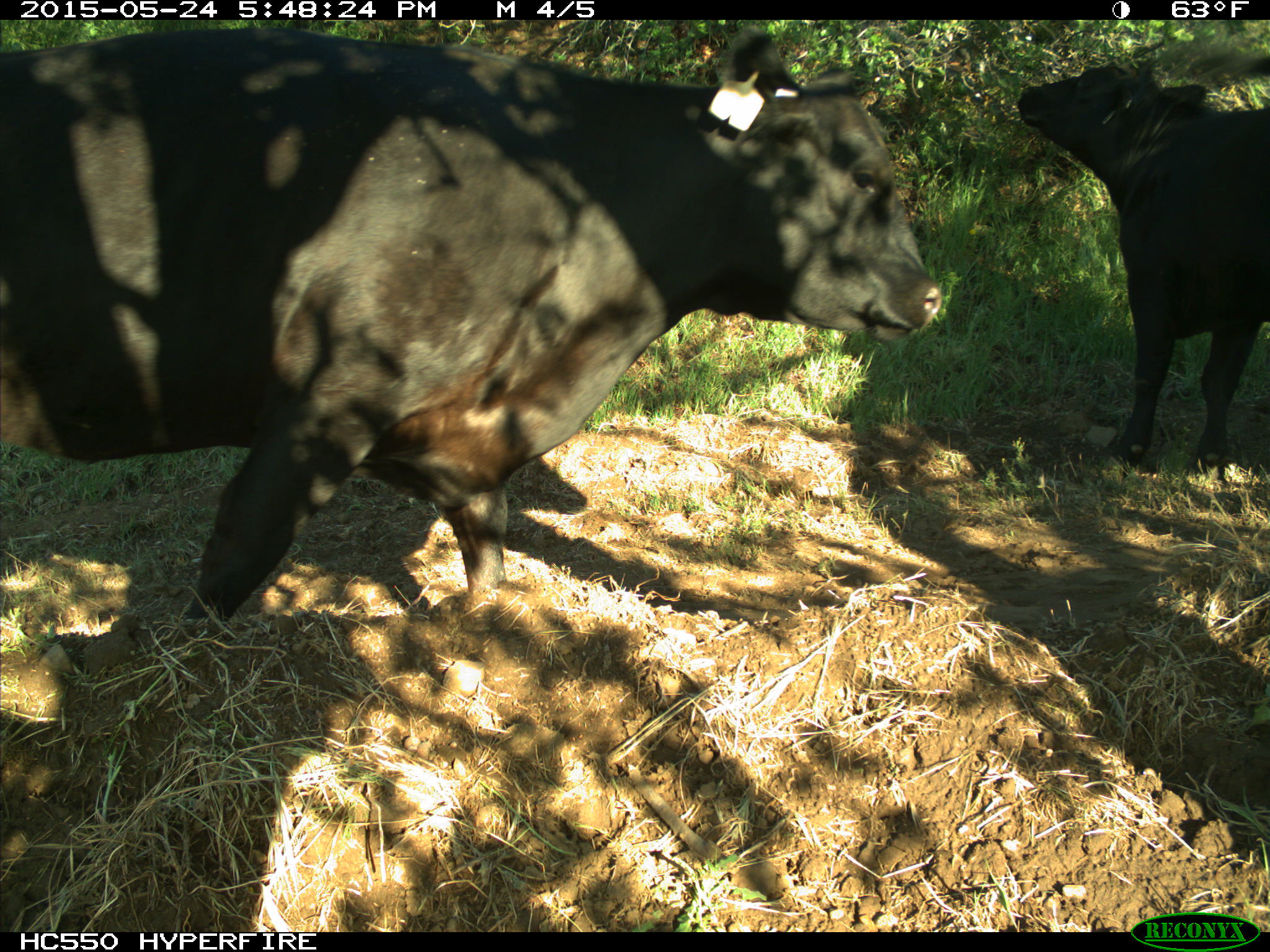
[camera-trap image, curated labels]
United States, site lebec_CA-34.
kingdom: Animalia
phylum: Chordata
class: Mammalia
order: Artiodactyla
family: Bovidae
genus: Bos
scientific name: Bos taurus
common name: domestic cow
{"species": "Bos taurus (domestic cow)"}